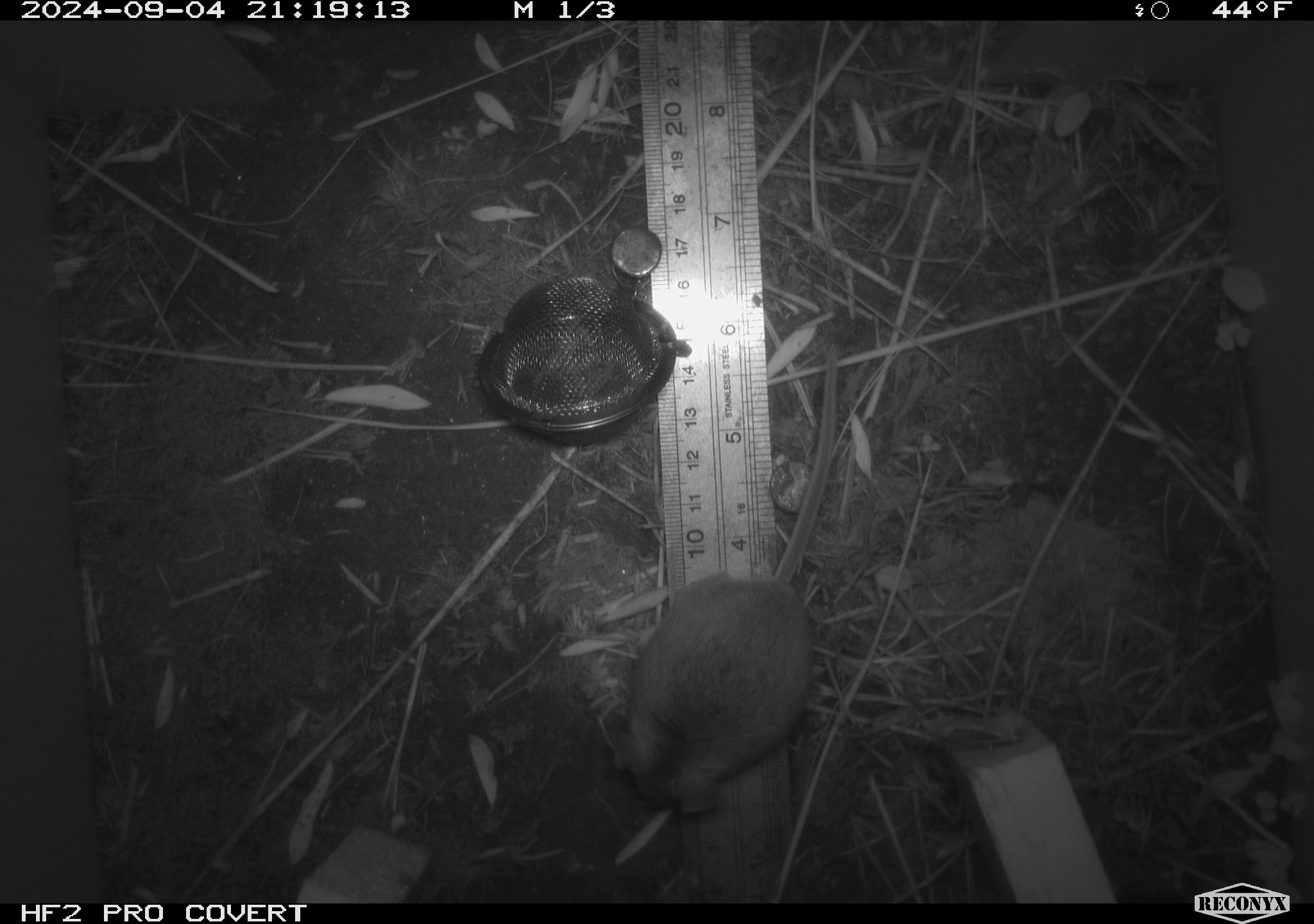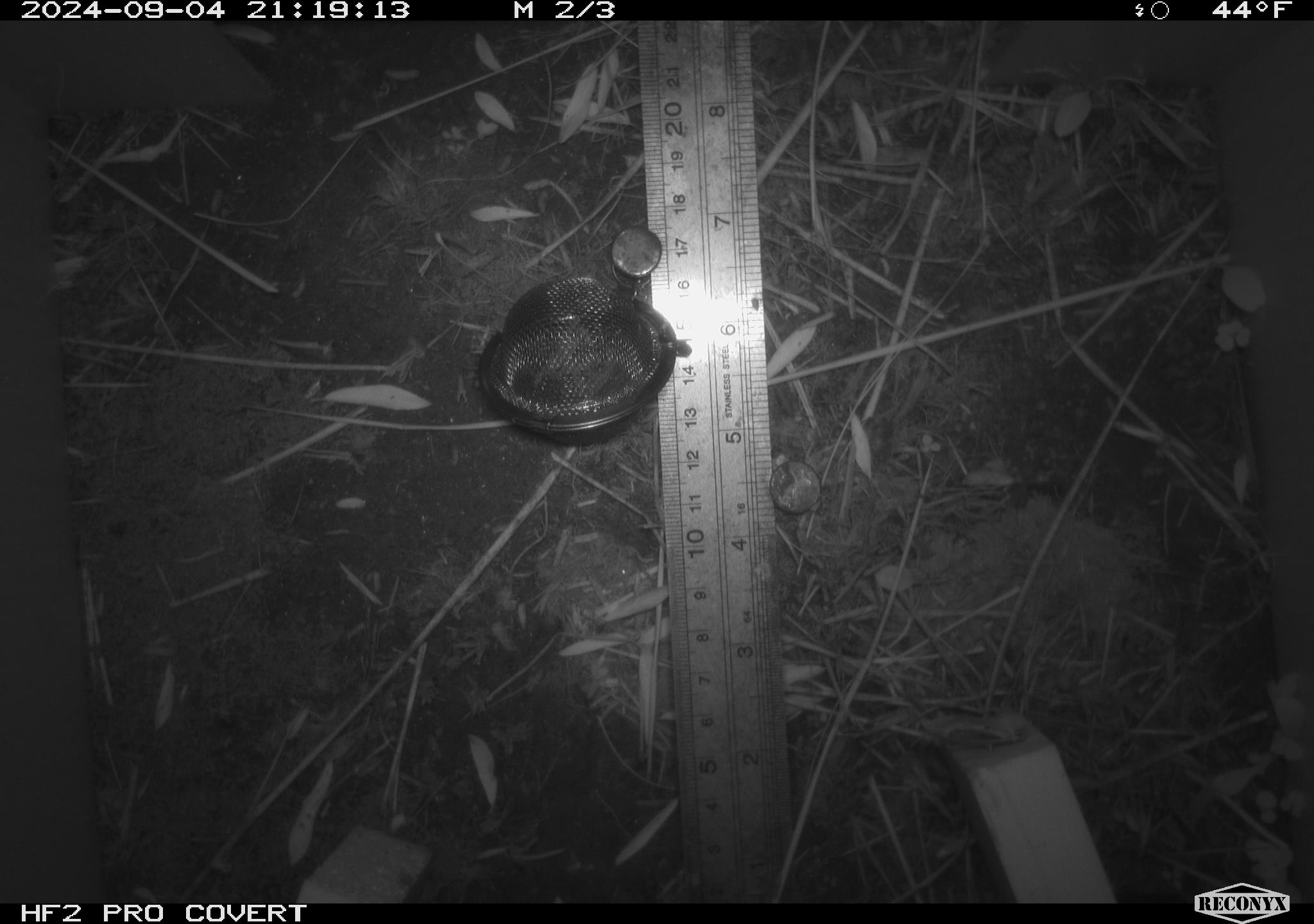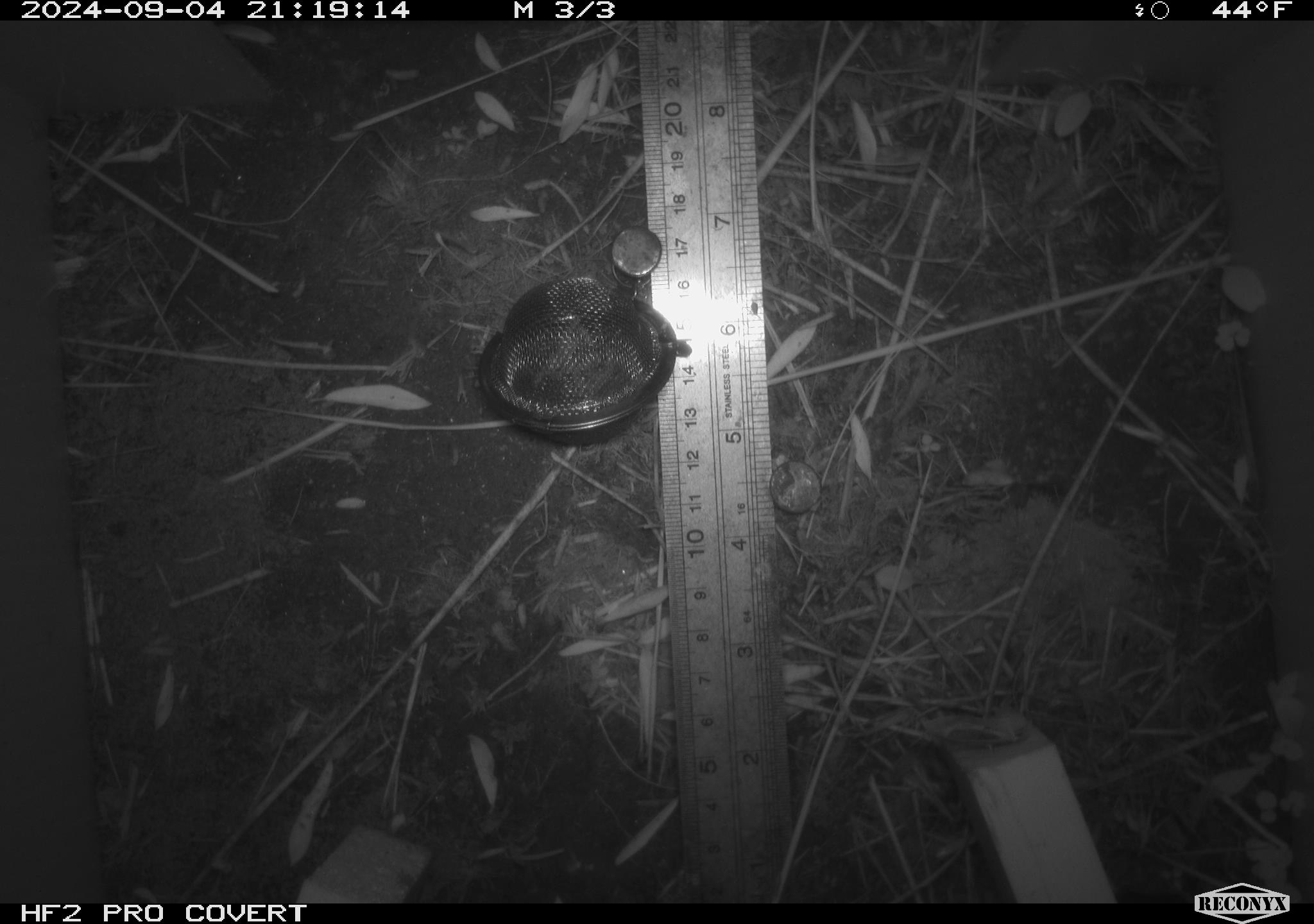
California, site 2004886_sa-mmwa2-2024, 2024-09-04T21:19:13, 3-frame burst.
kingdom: Animalia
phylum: Chordata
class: Mammalia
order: Rodentia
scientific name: Rodentia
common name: mouse species